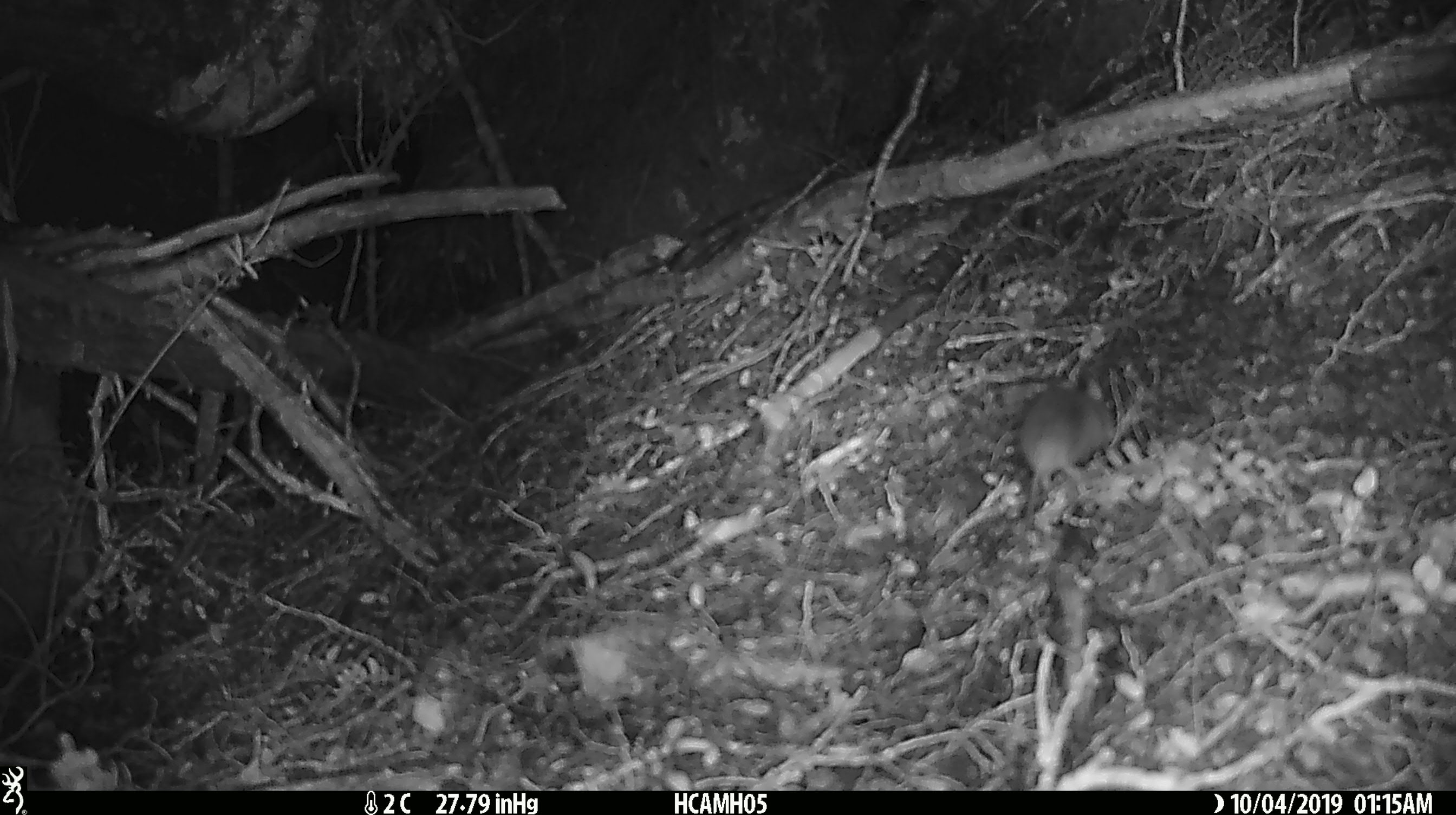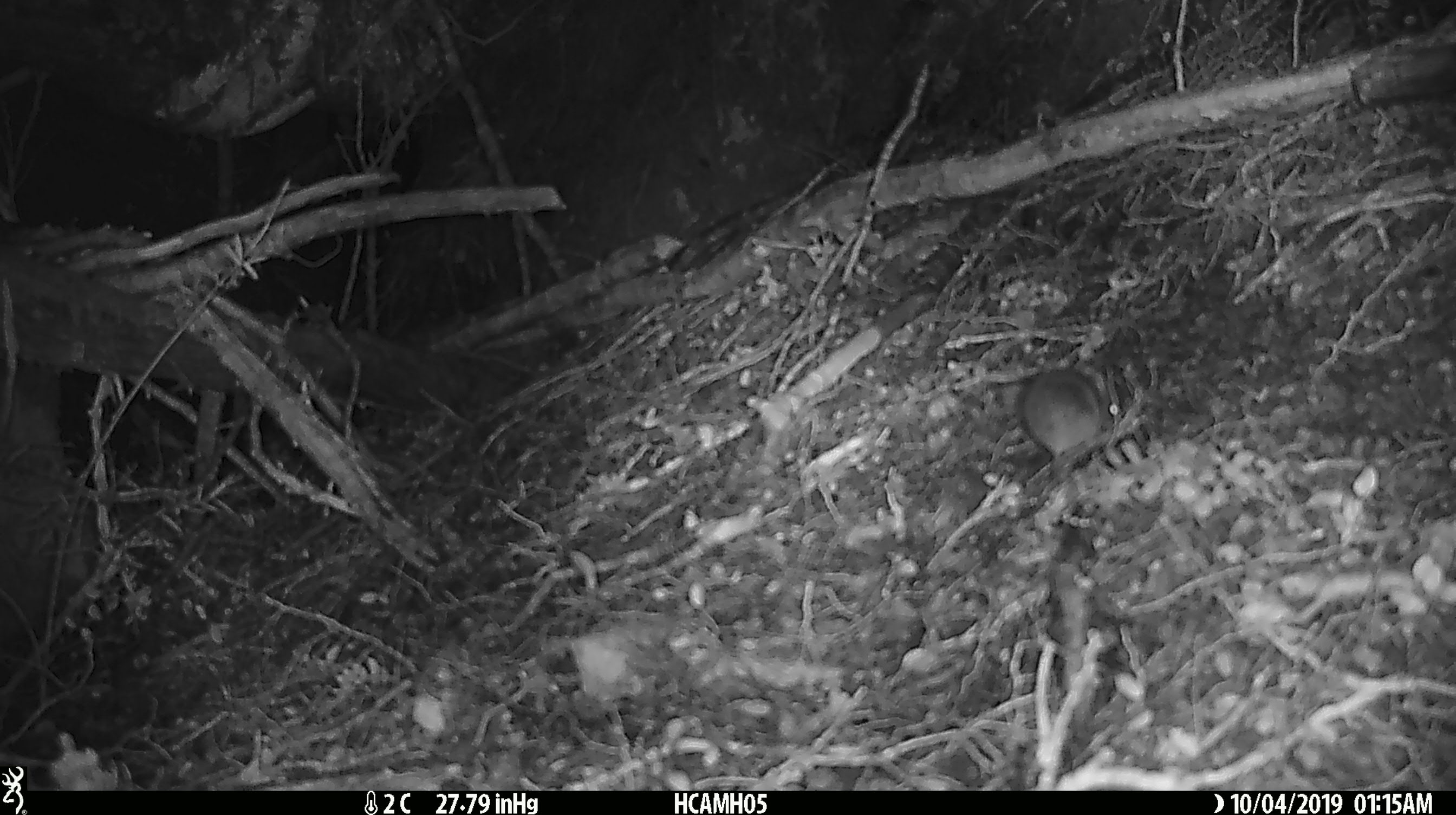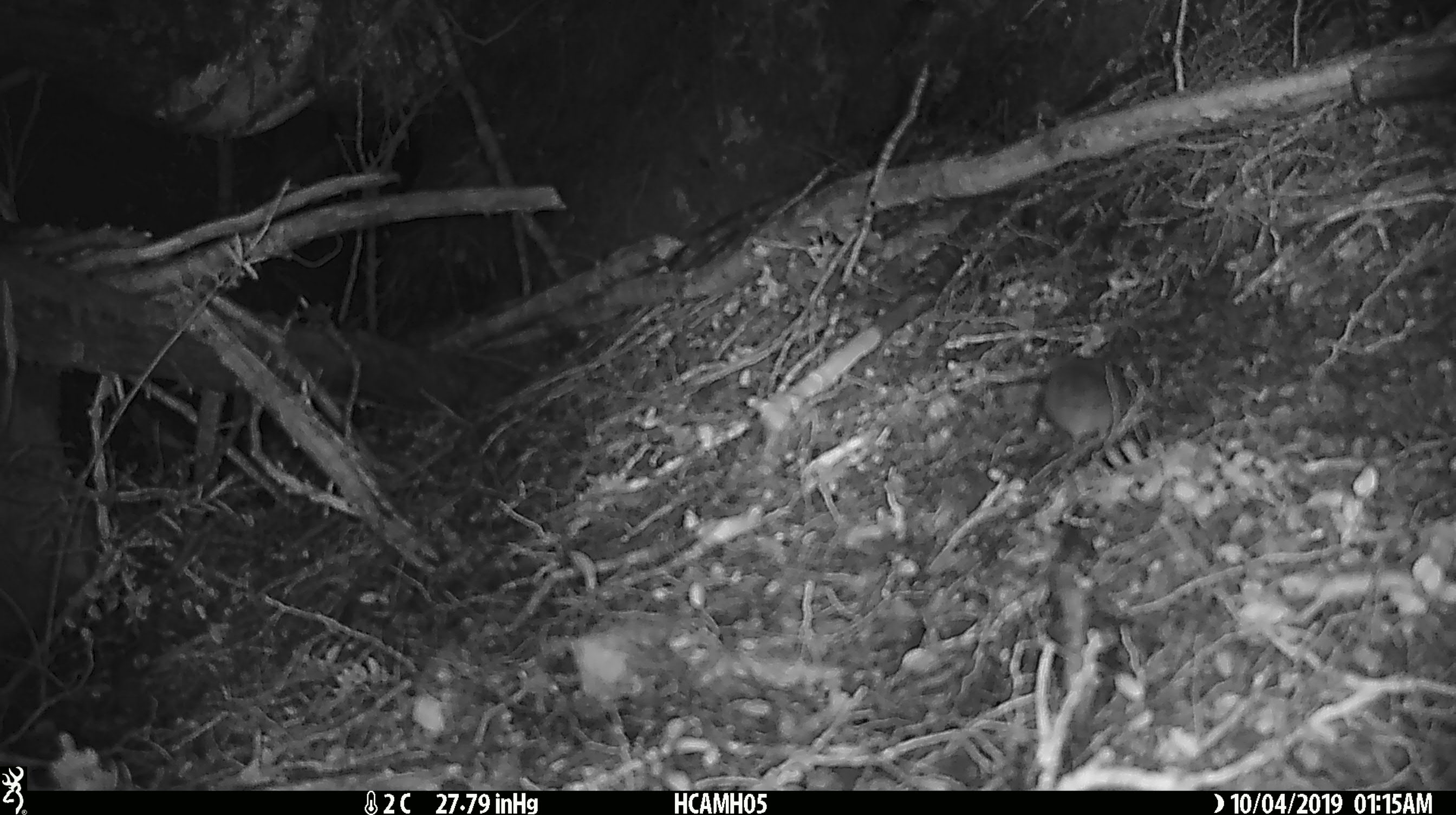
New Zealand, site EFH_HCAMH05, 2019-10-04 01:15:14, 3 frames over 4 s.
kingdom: Animalia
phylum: Chordata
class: Mammalia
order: Rodentia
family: Muridae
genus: Mus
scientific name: Mus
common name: mouse